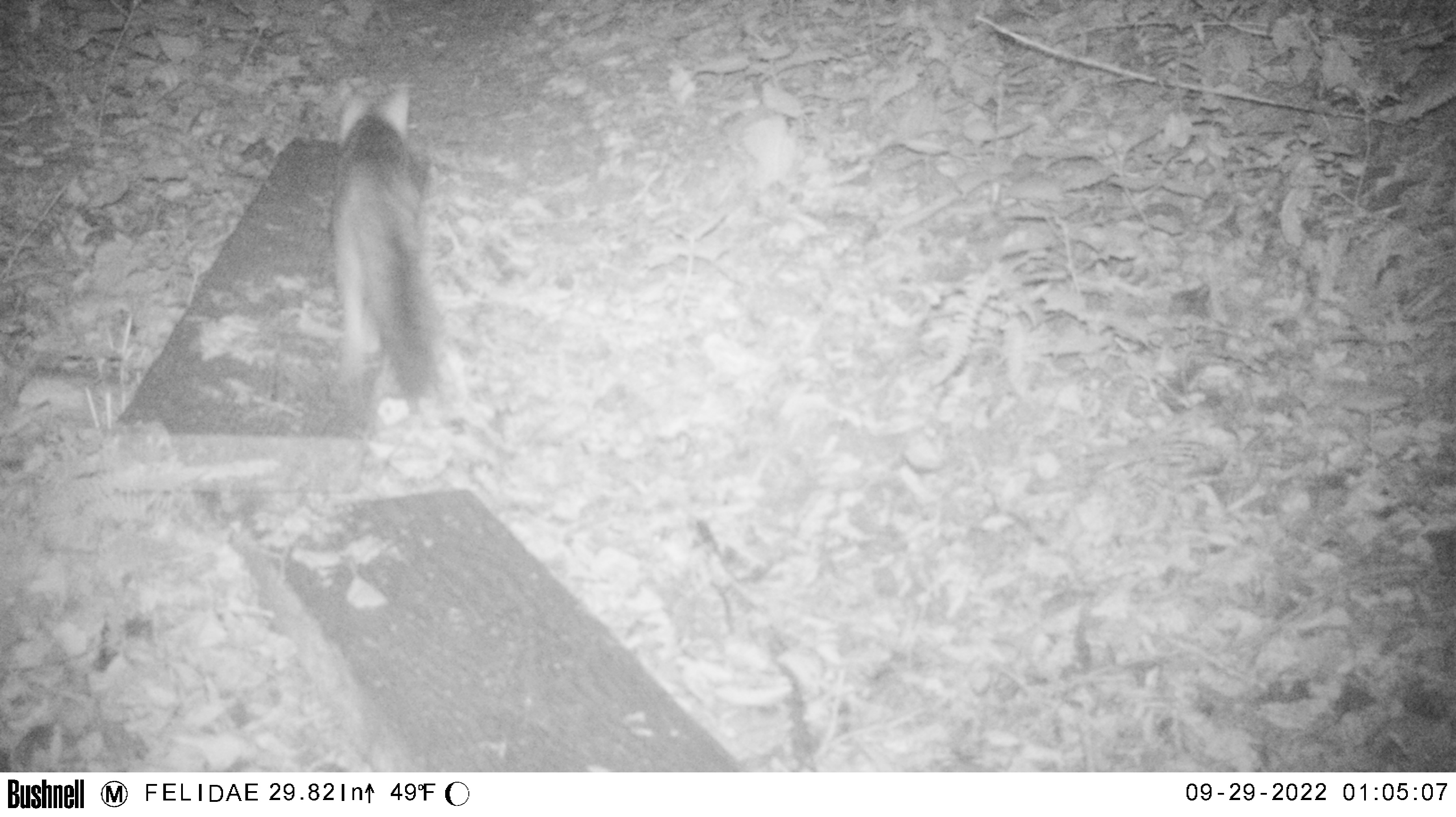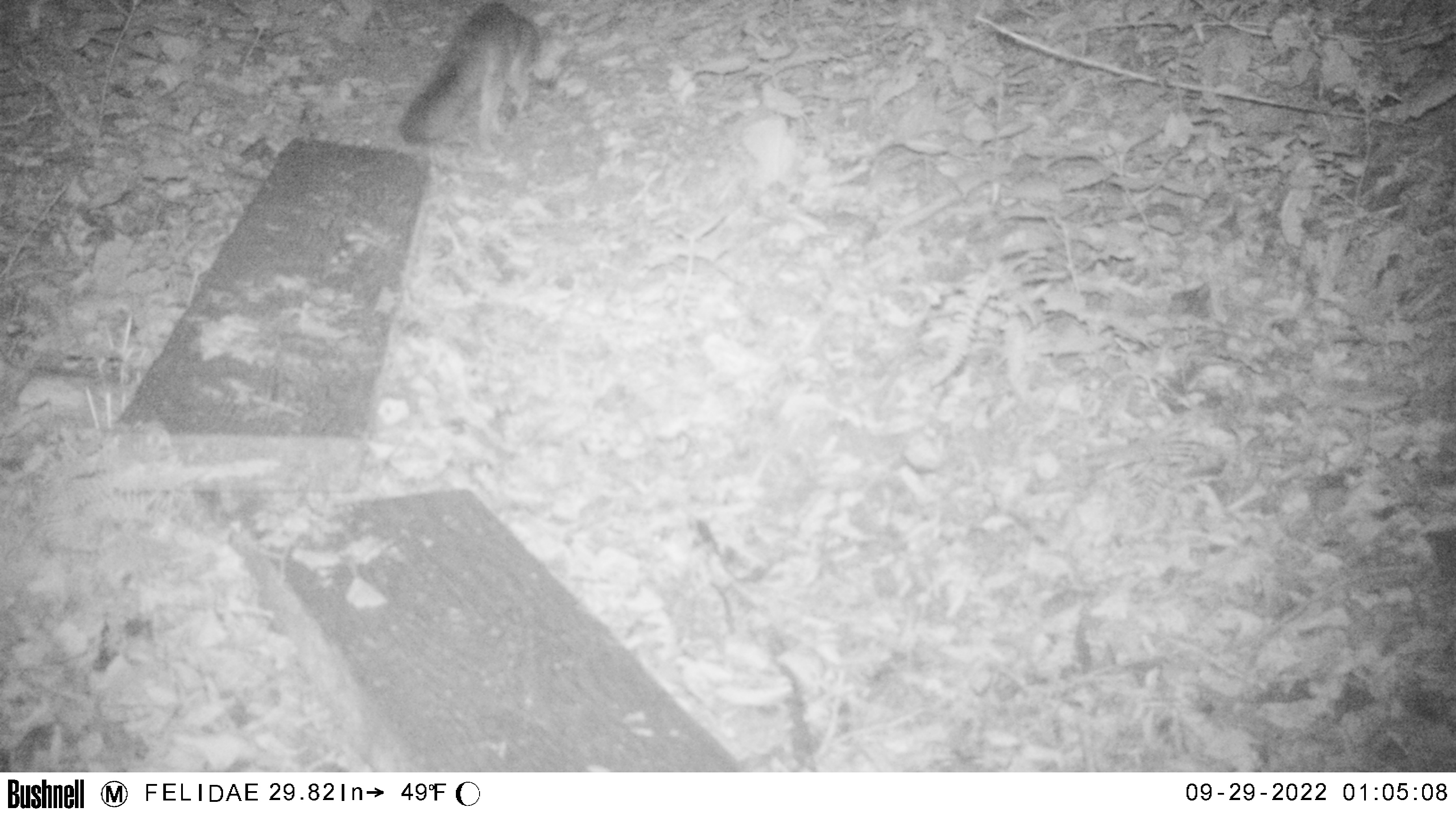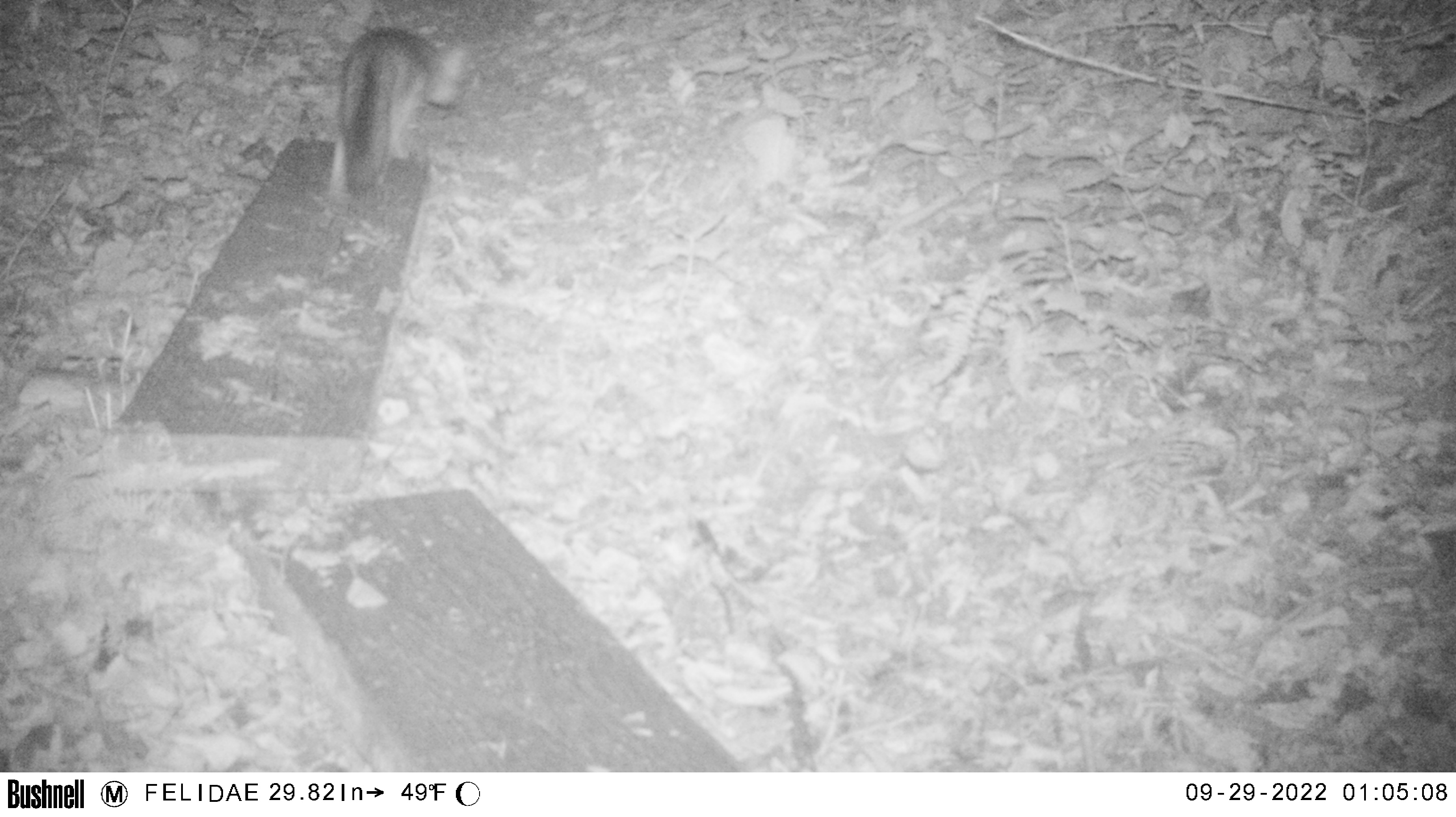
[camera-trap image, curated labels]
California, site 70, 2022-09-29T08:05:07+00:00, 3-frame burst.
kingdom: Animalia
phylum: Chordata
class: Mammalia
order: Carnivora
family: Canidae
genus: Urocyon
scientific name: Urocyon cinereoargenteus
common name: gray fox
Gray fox (Urocyon cinereoargenteus).